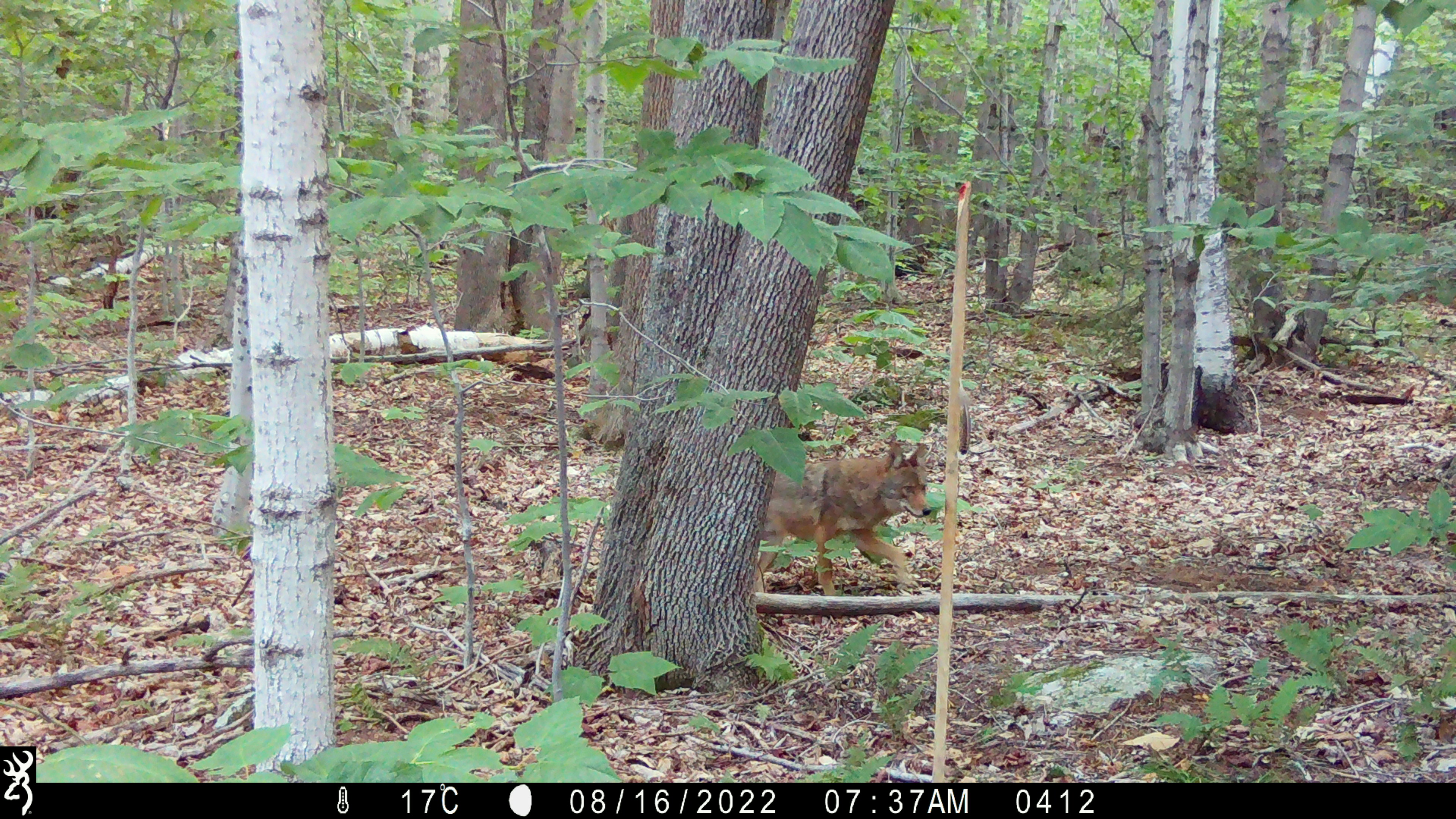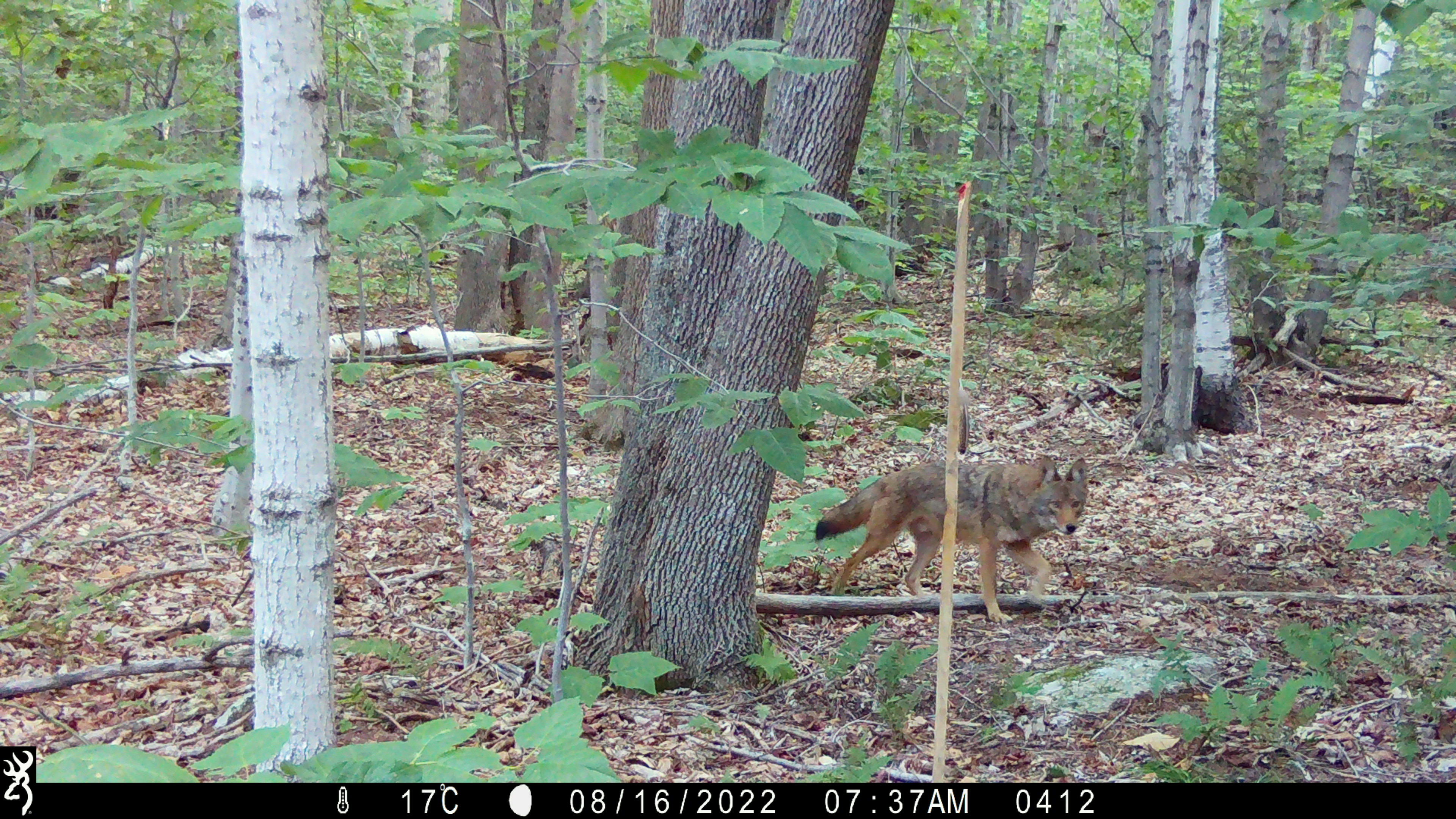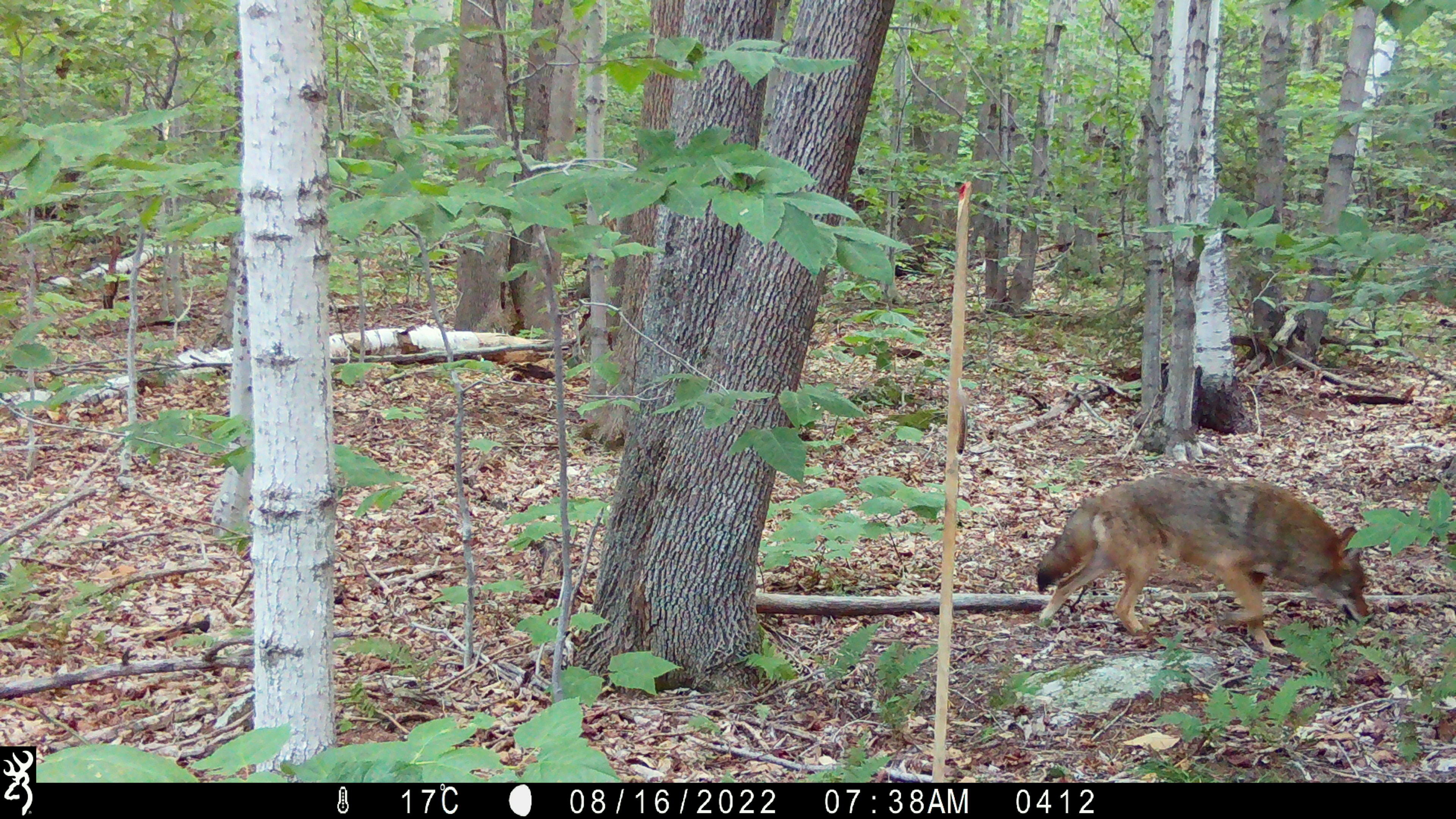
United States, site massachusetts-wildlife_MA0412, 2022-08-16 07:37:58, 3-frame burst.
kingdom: Animalia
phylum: Chordata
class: Mammalia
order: Carnivora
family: Canidae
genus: Canis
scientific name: Canis latrans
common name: coyote